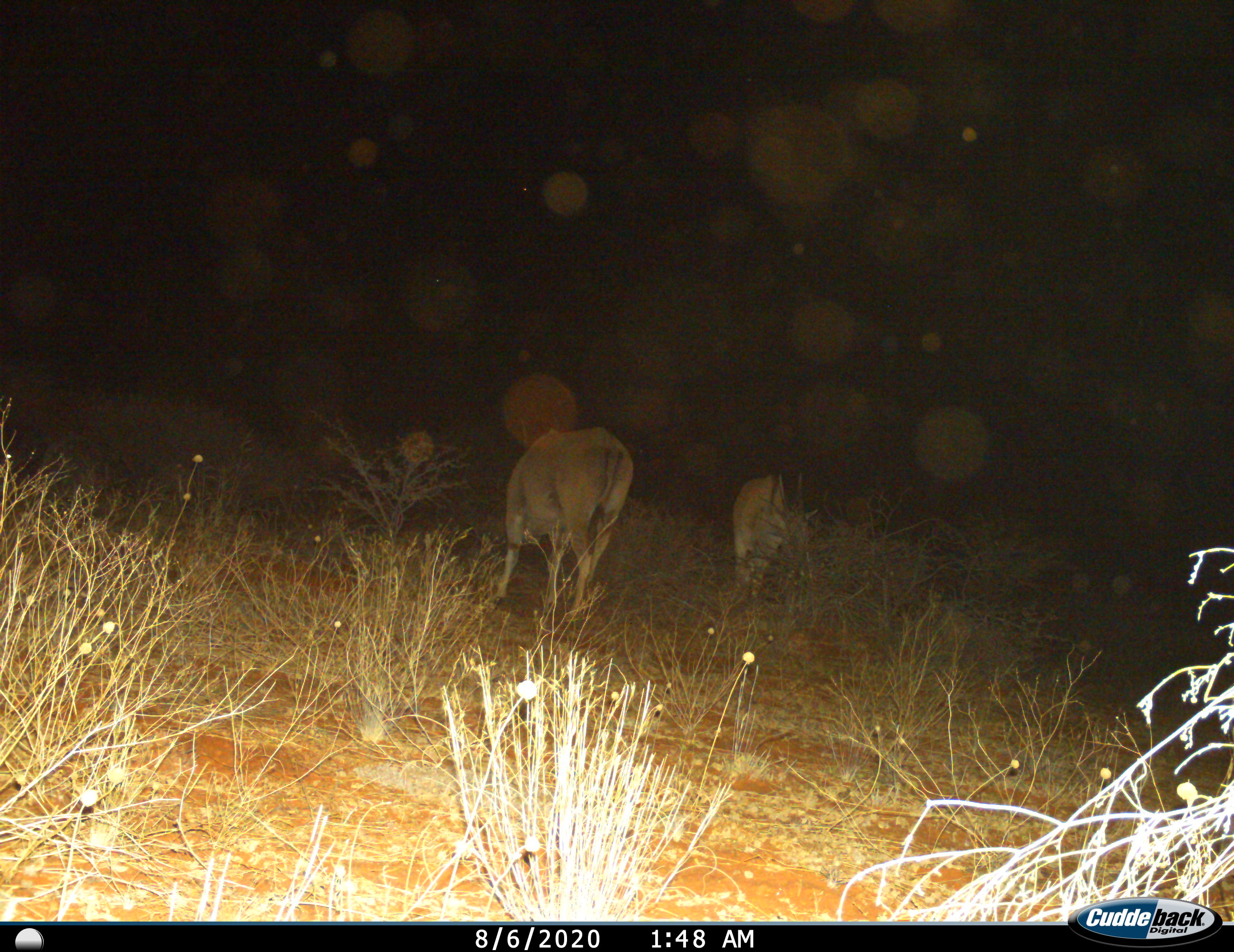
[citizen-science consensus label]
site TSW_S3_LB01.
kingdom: Animalia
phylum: Chordata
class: Mammalia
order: Artiodactyla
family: Bovidae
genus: Tragelaphus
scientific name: Tragelaphus oryx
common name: eland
Eland (Tragelaphus oryx), count 2. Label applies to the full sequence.